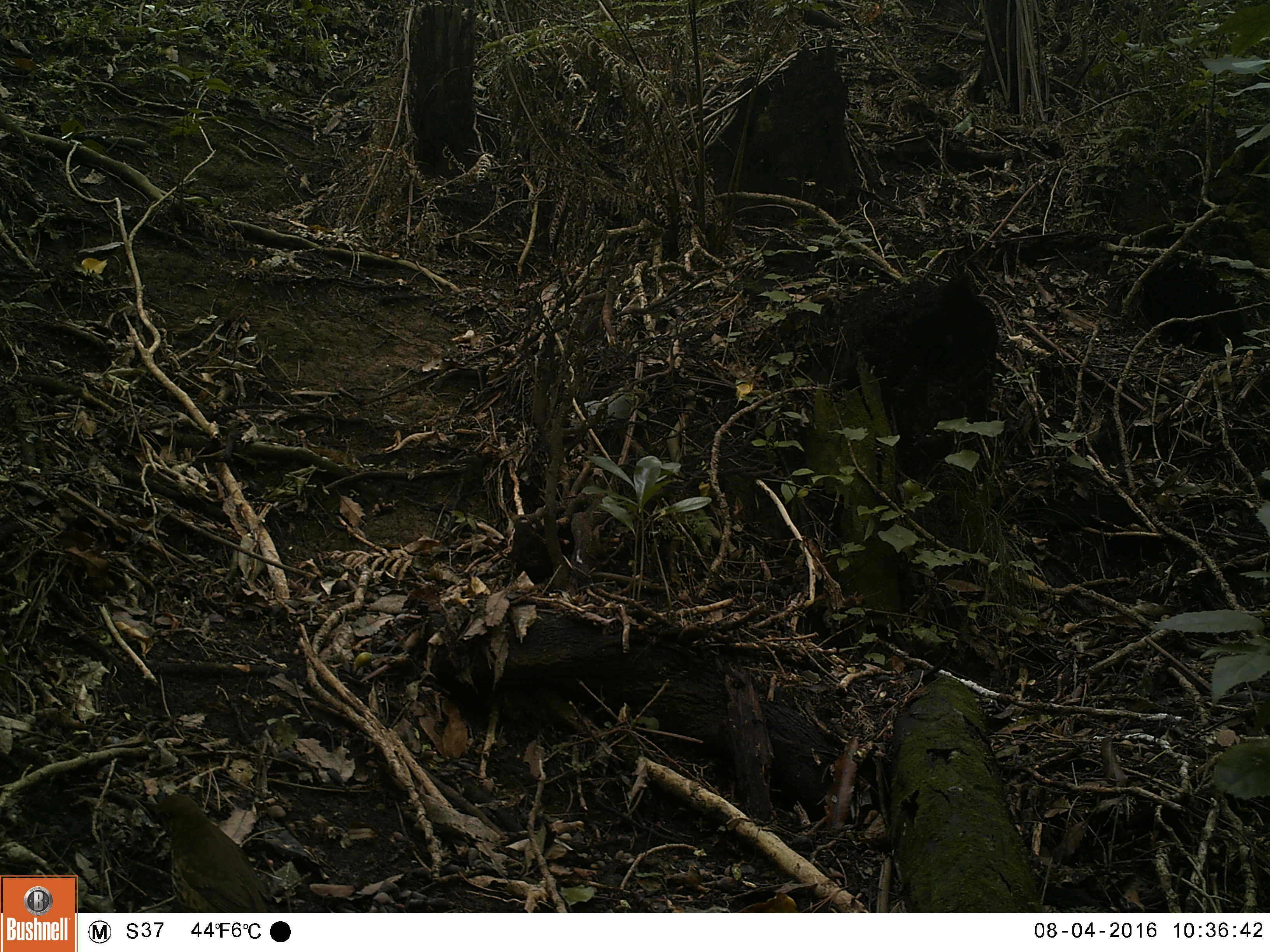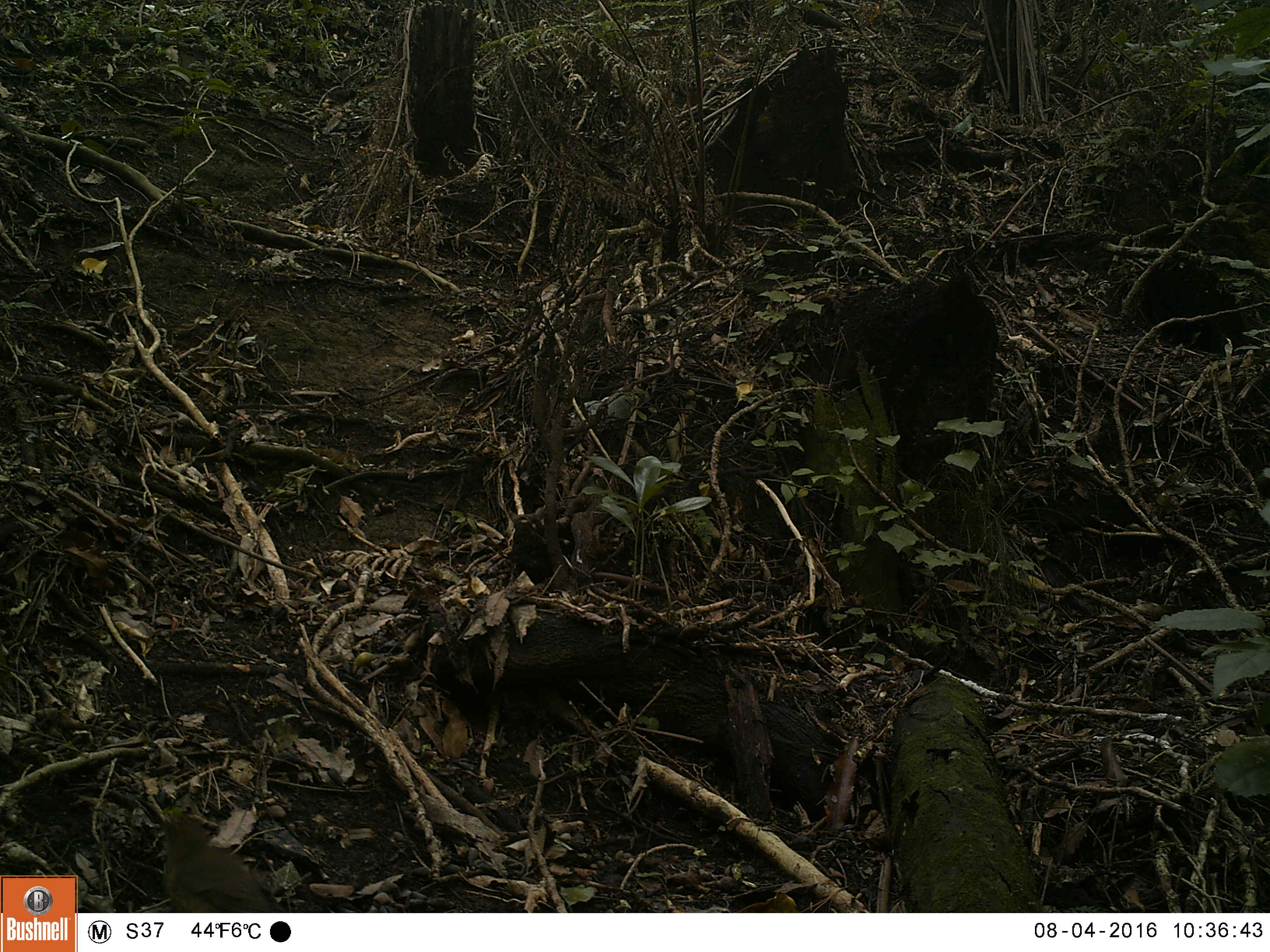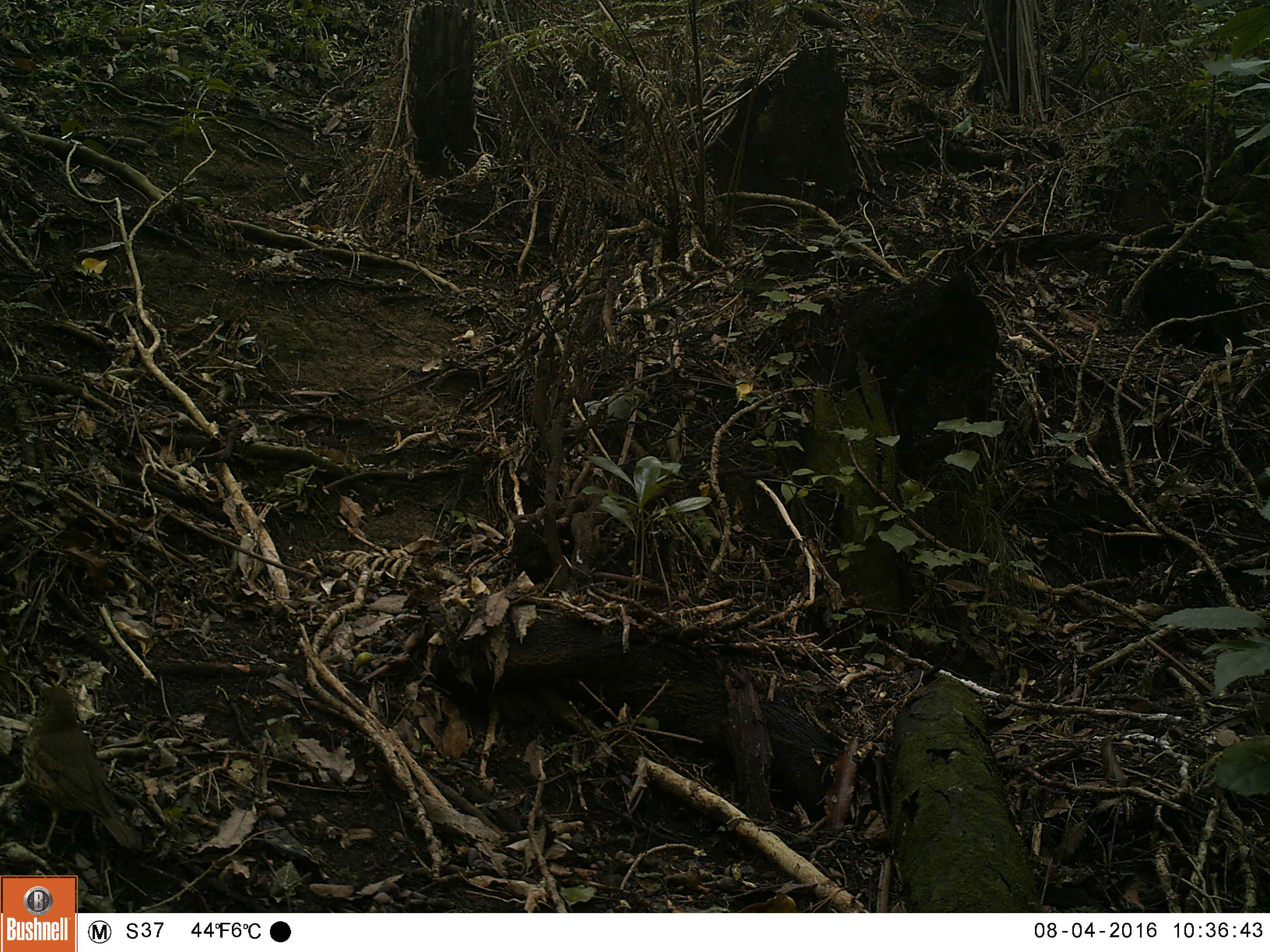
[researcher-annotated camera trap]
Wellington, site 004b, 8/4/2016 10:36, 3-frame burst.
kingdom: Animalia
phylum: Chordata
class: Aves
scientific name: Aves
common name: bird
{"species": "bird (Aves)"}